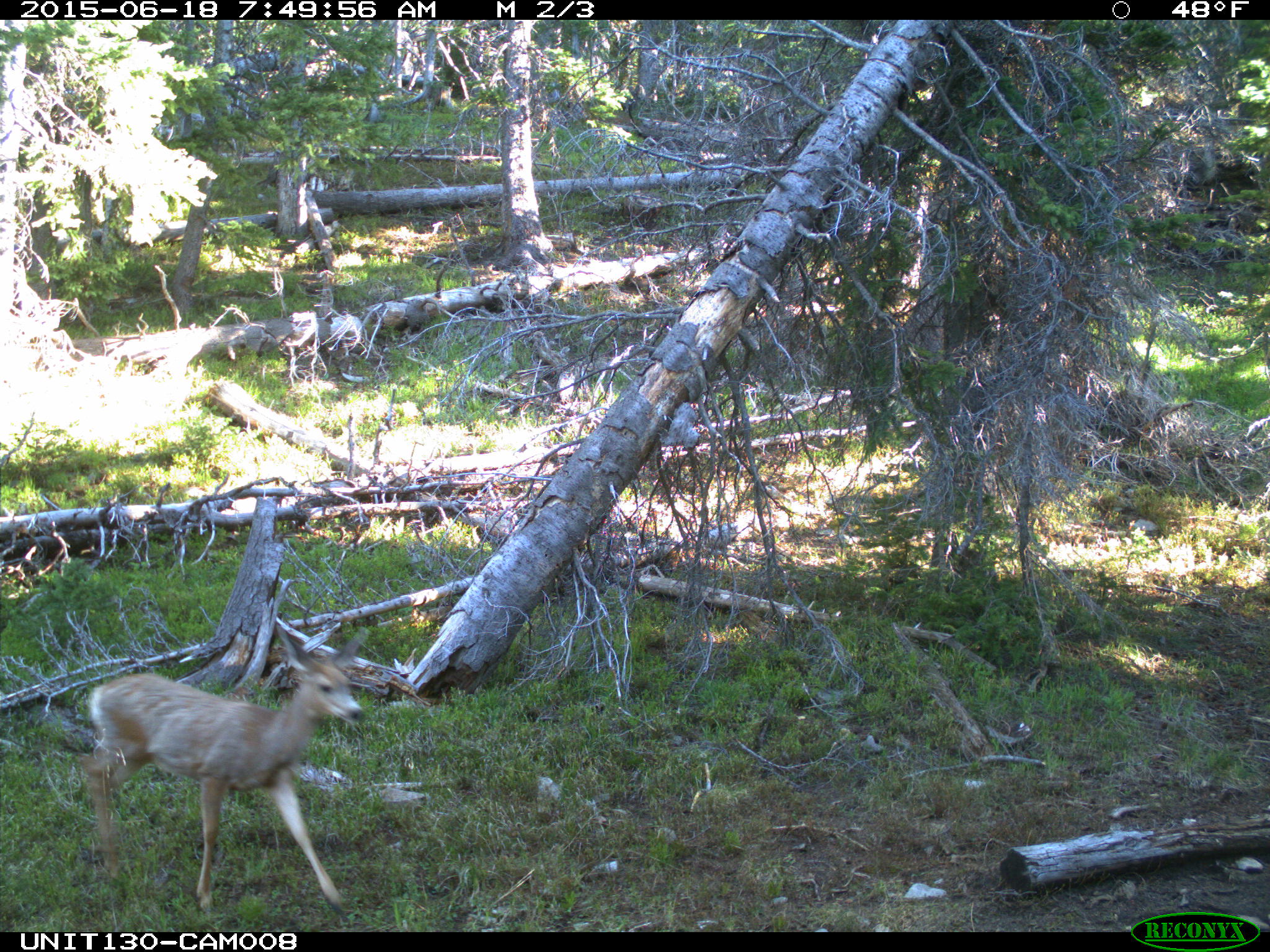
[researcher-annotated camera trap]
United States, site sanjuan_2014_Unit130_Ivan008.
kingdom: Animalia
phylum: Chordata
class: Mammalia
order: Artiodactyla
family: Cervidae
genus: Odocoileus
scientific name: Odocoileus hemionus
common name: mule deer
Odocoileus hemionus (mule deer).